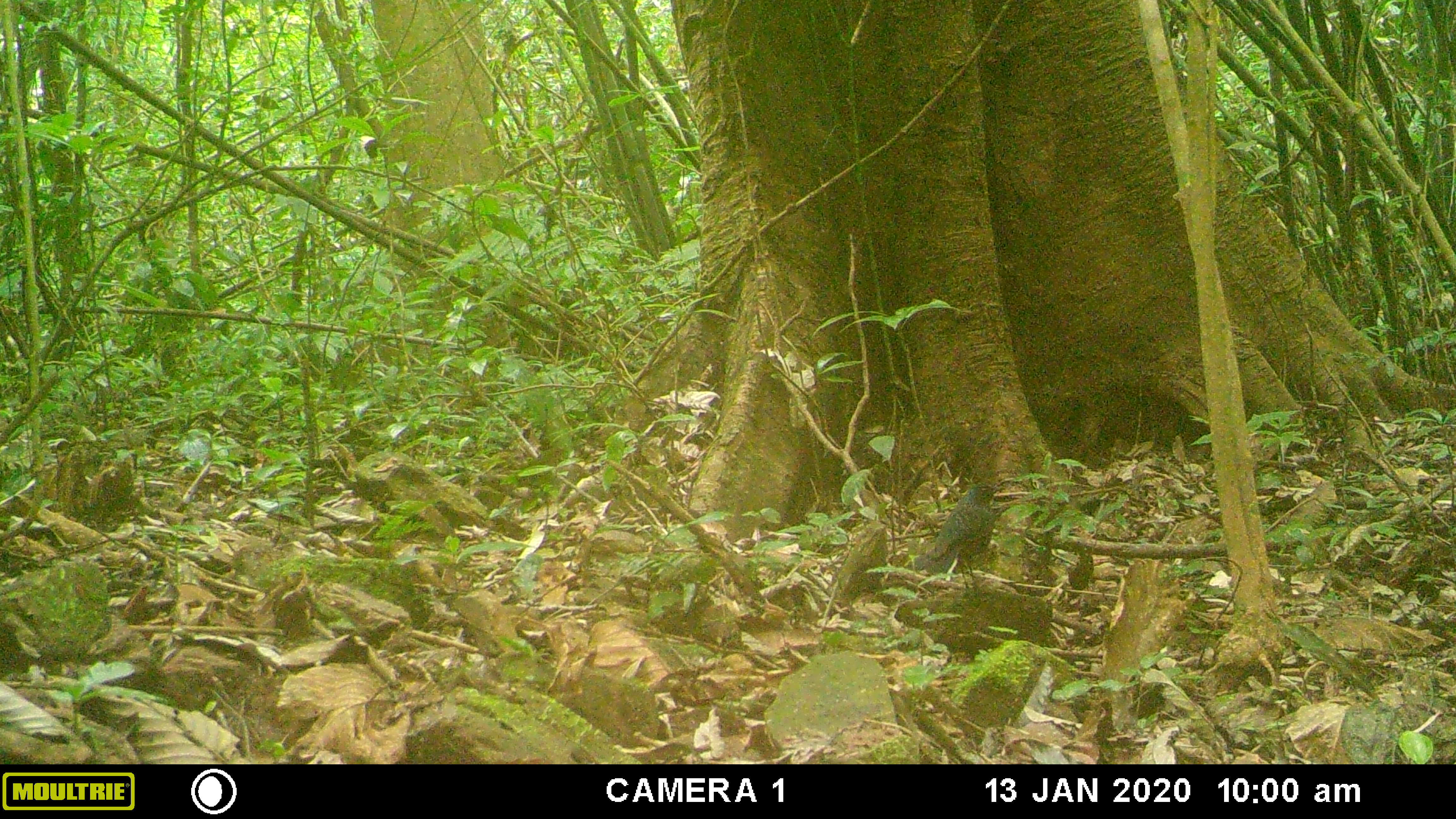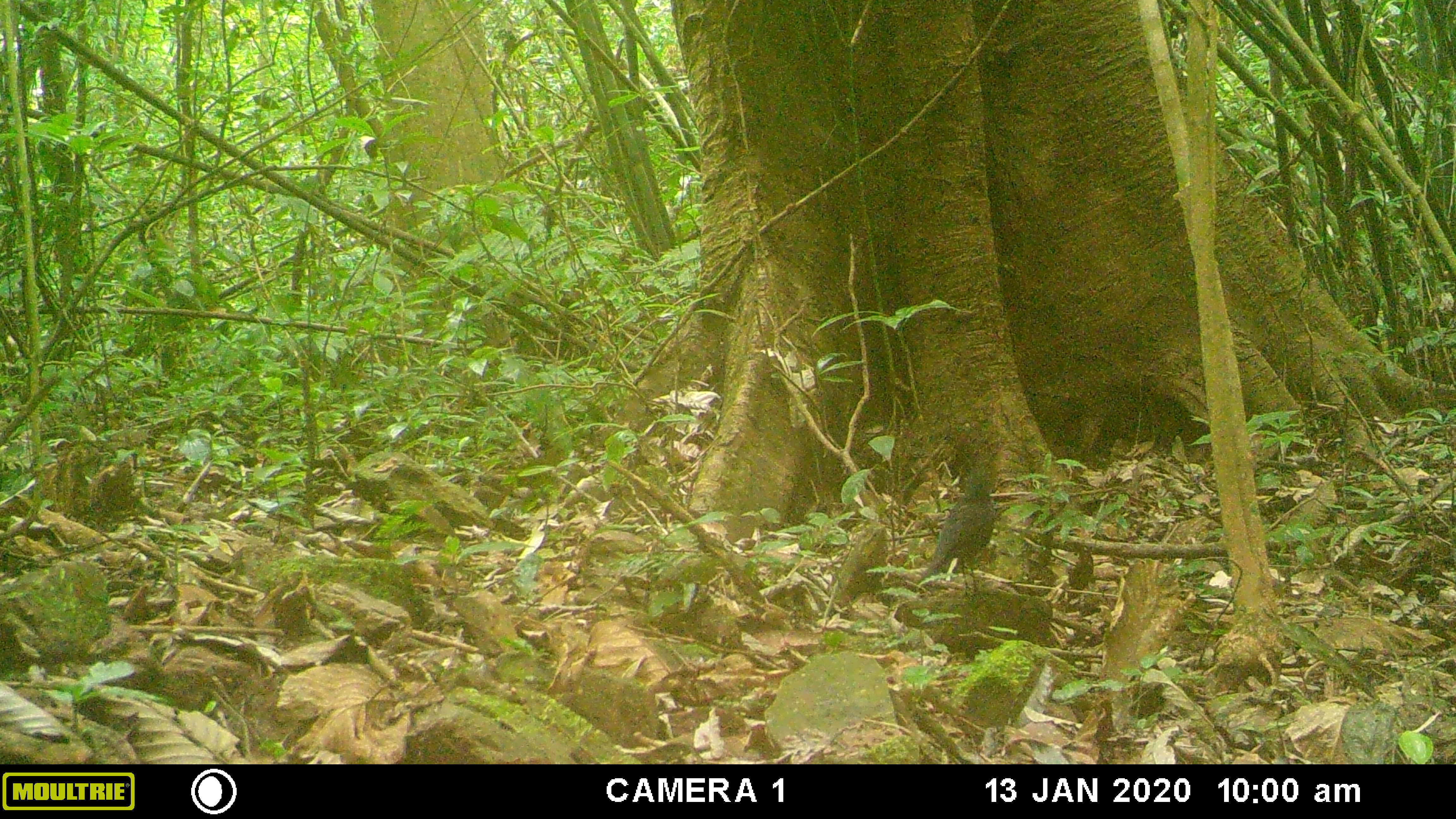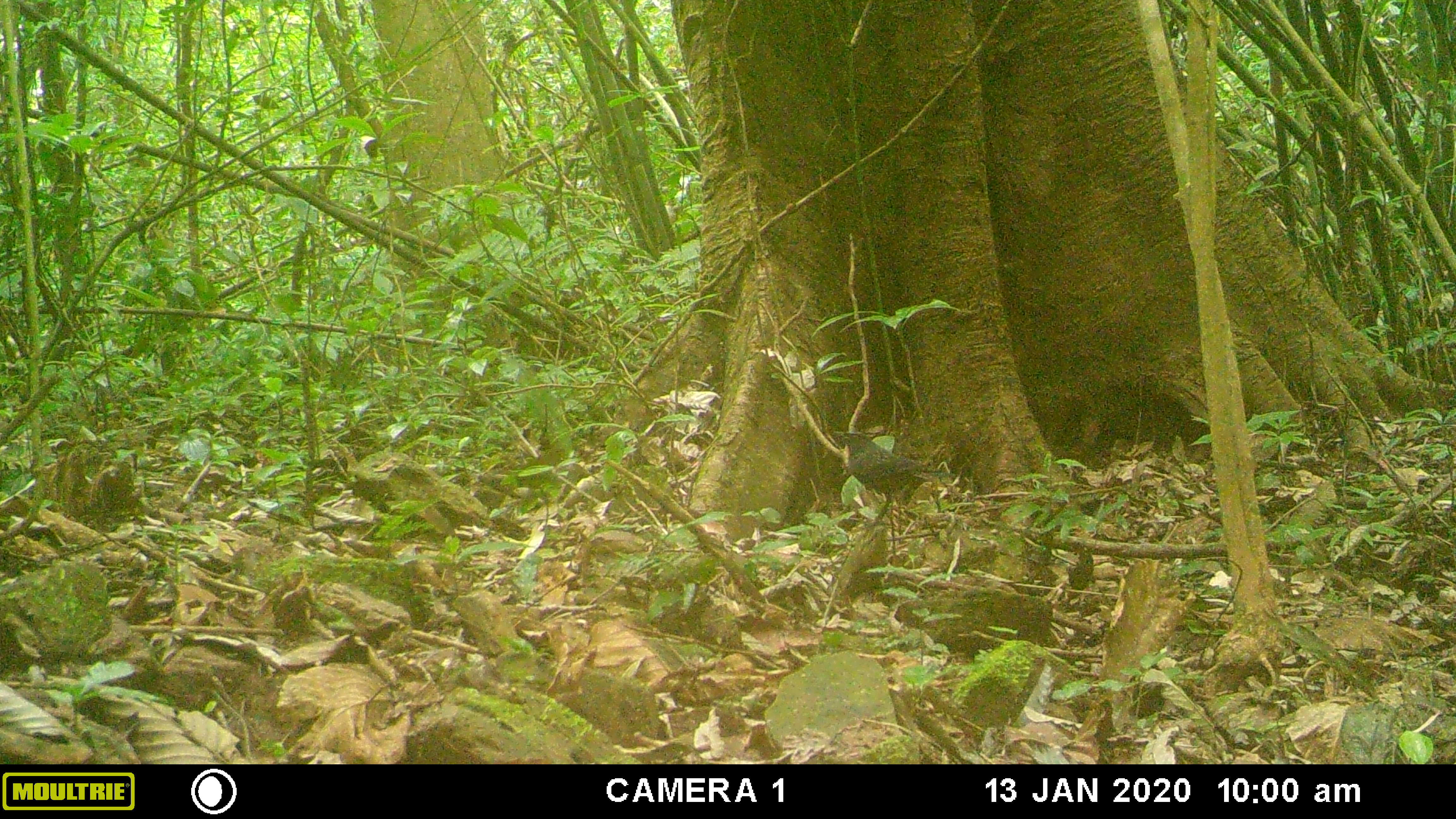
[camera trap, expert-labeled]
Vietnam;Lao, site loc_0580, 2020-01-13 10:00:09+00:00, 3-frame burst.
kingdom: Animalia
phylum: Chordata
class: Aves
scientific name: Aves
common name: bird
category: unidentified bird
Unidentified bird (bird) (Aves). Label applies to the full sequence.